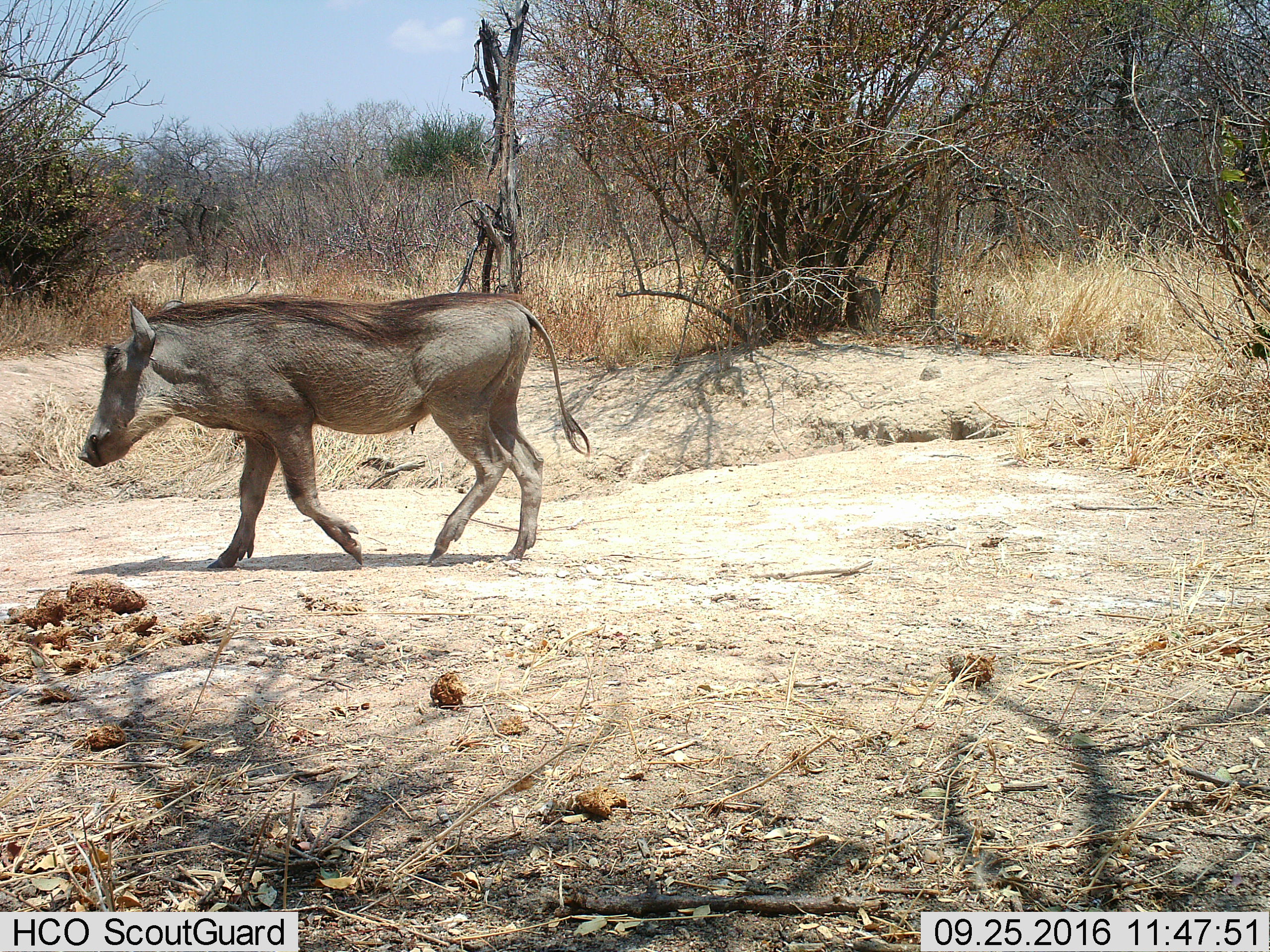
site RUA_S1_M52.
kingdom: Animalia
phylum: Chordata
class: Mammalia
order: Artiodactyla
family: Suidae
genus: Phacochoerus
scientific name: Phacochoerus africanus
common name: warthog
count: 1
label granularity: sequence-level